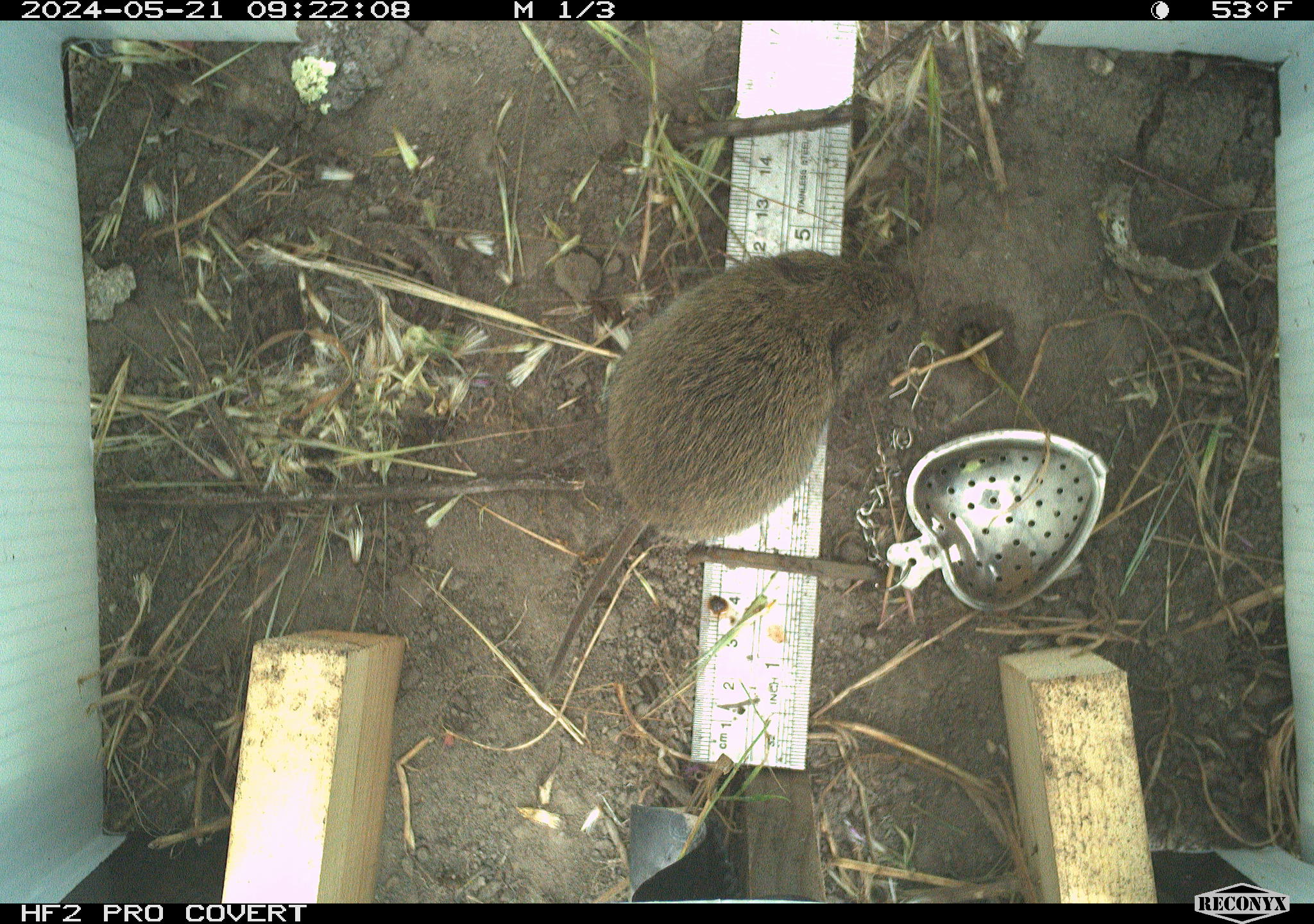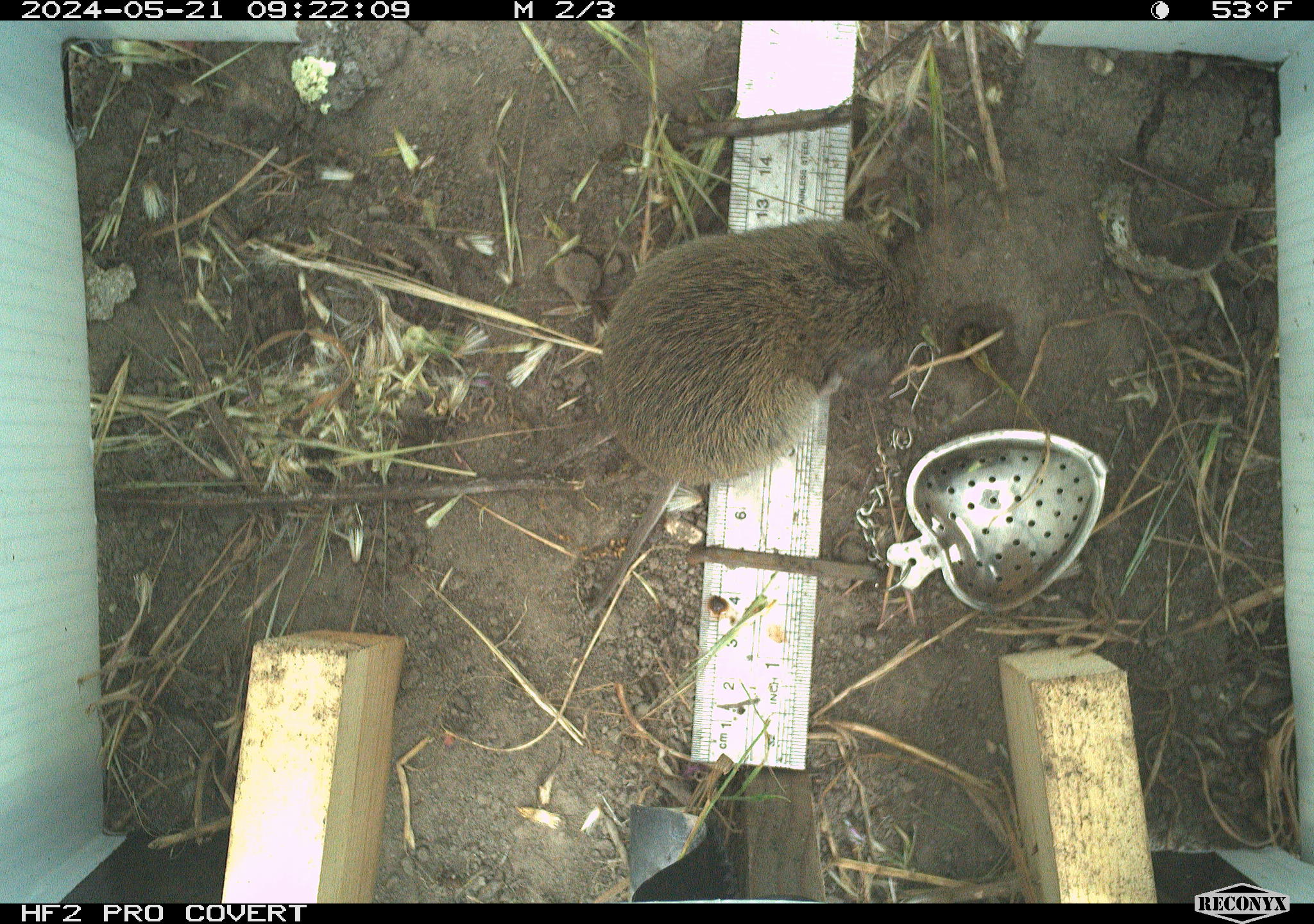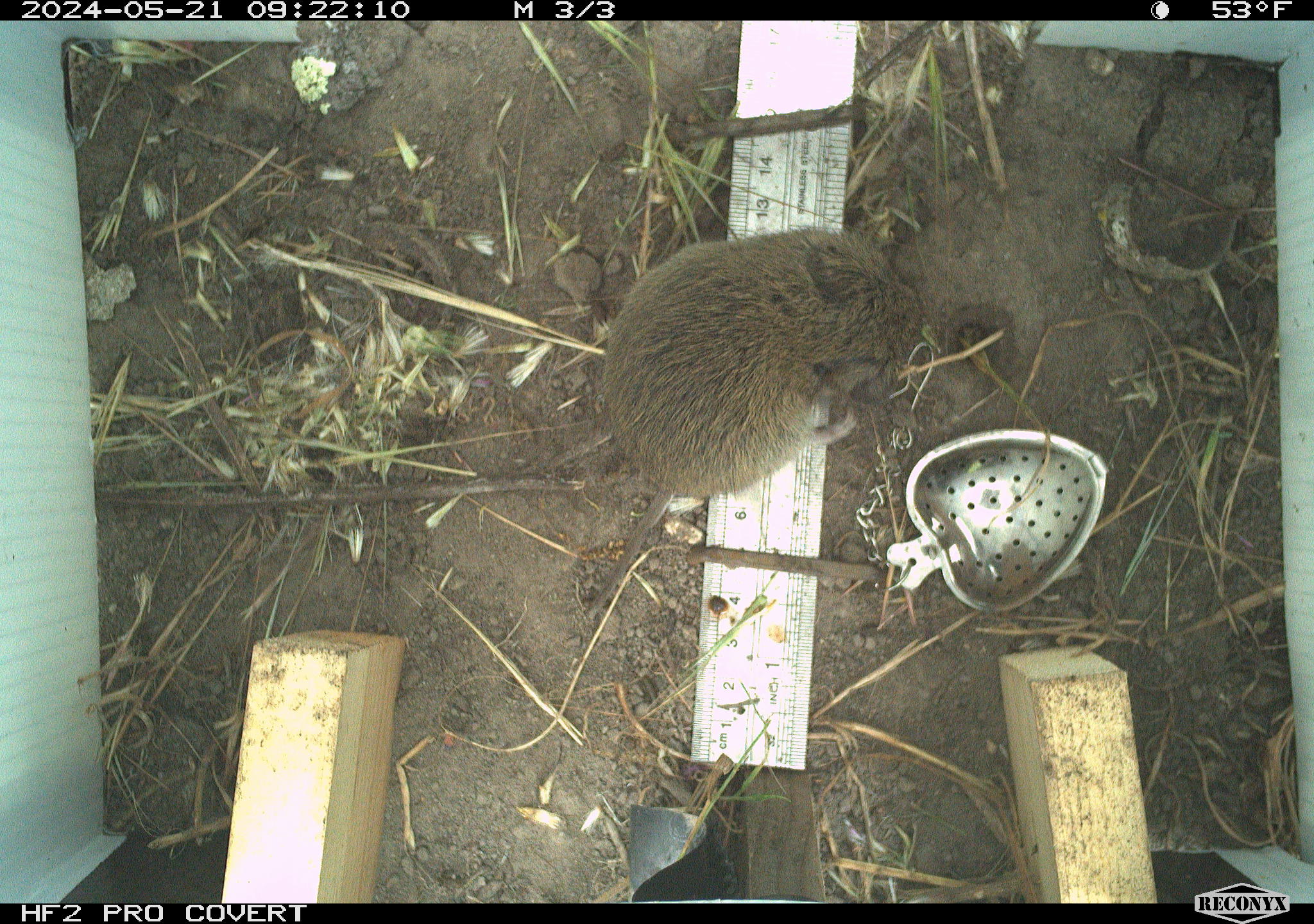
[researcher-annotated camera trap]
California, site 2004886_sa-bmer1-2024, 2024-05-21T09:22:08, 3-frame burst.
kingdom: Animalia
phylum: Chordata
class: Mammalia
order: Rodentia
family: Cricetidae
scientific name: Arvicolinae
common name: voles, lemmings, and muskrats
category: arvicolinae subfamily